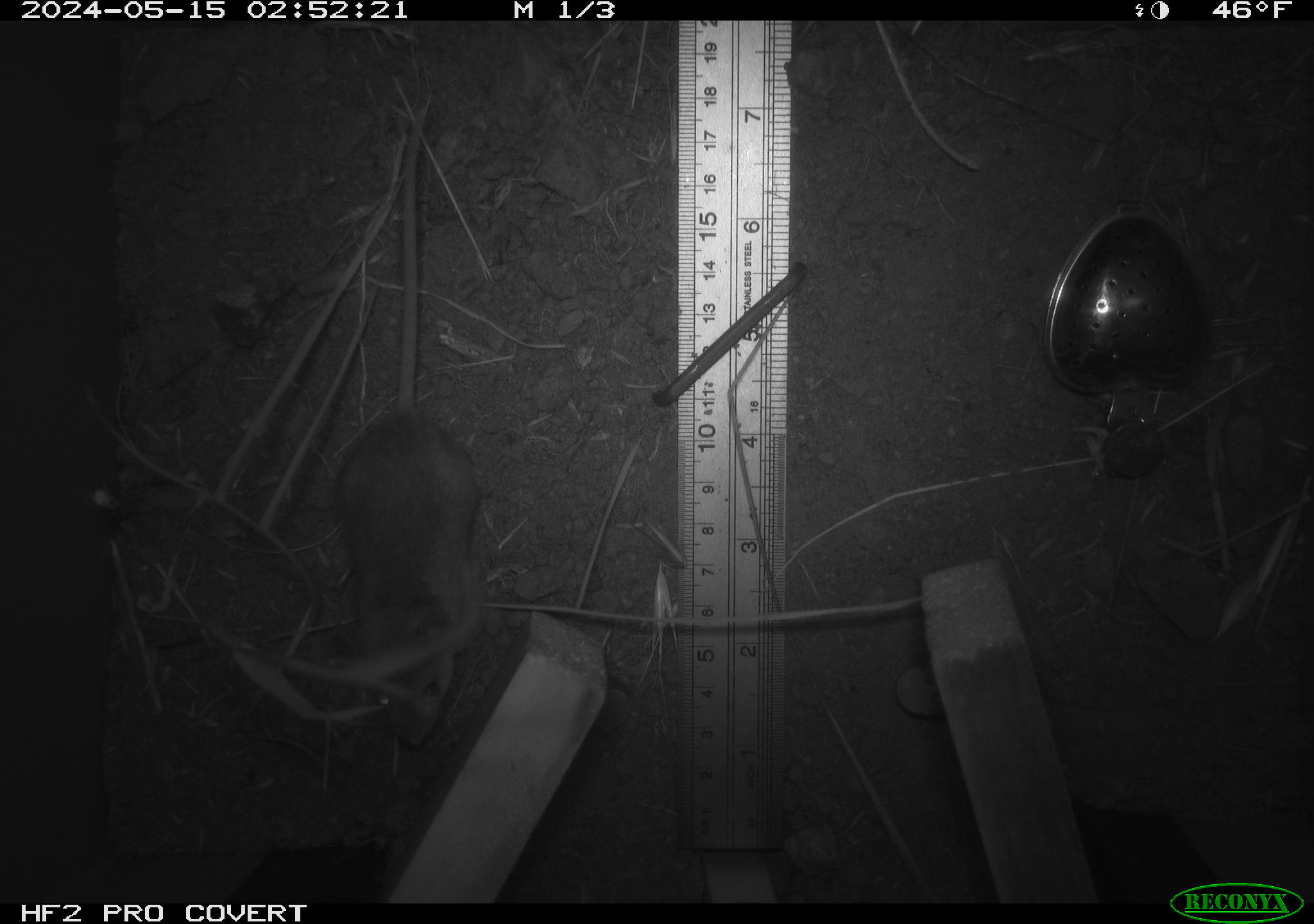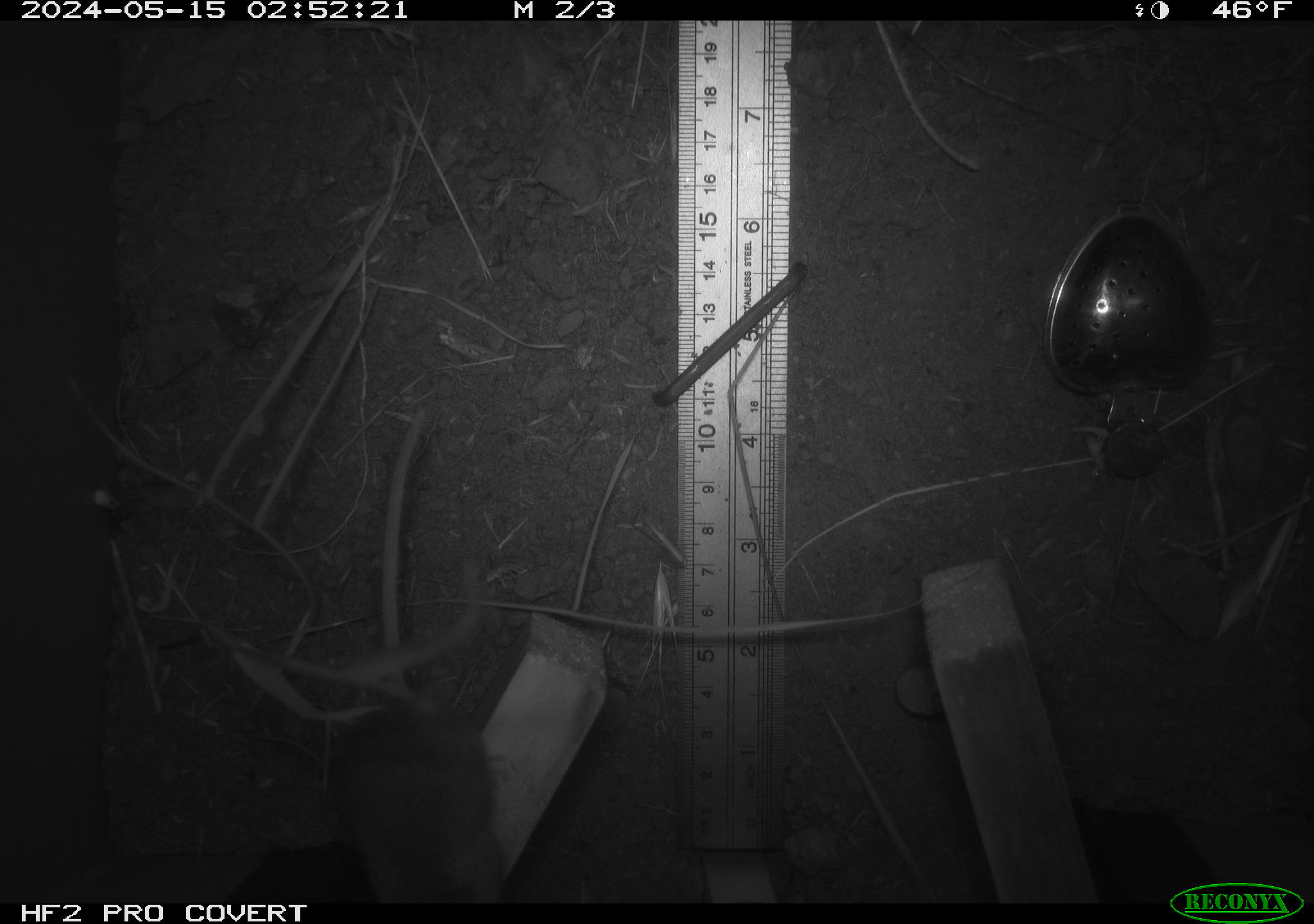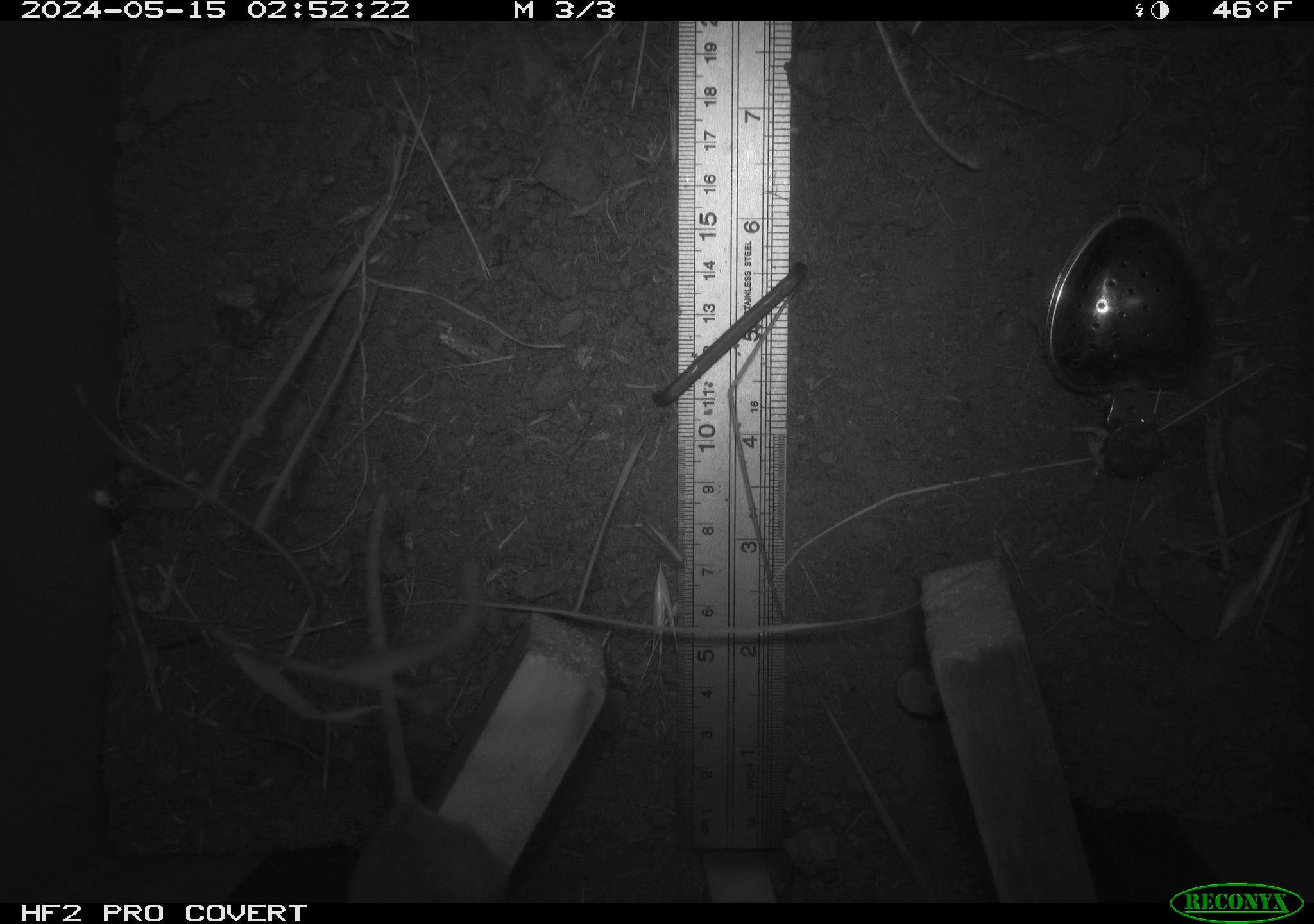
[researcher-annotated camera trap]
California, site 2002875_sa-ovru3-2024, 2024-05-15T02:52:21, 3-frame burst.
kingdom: Animalia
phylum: Chordata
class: Mammalia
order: Rodentia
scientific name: Rodentia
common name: mouse species